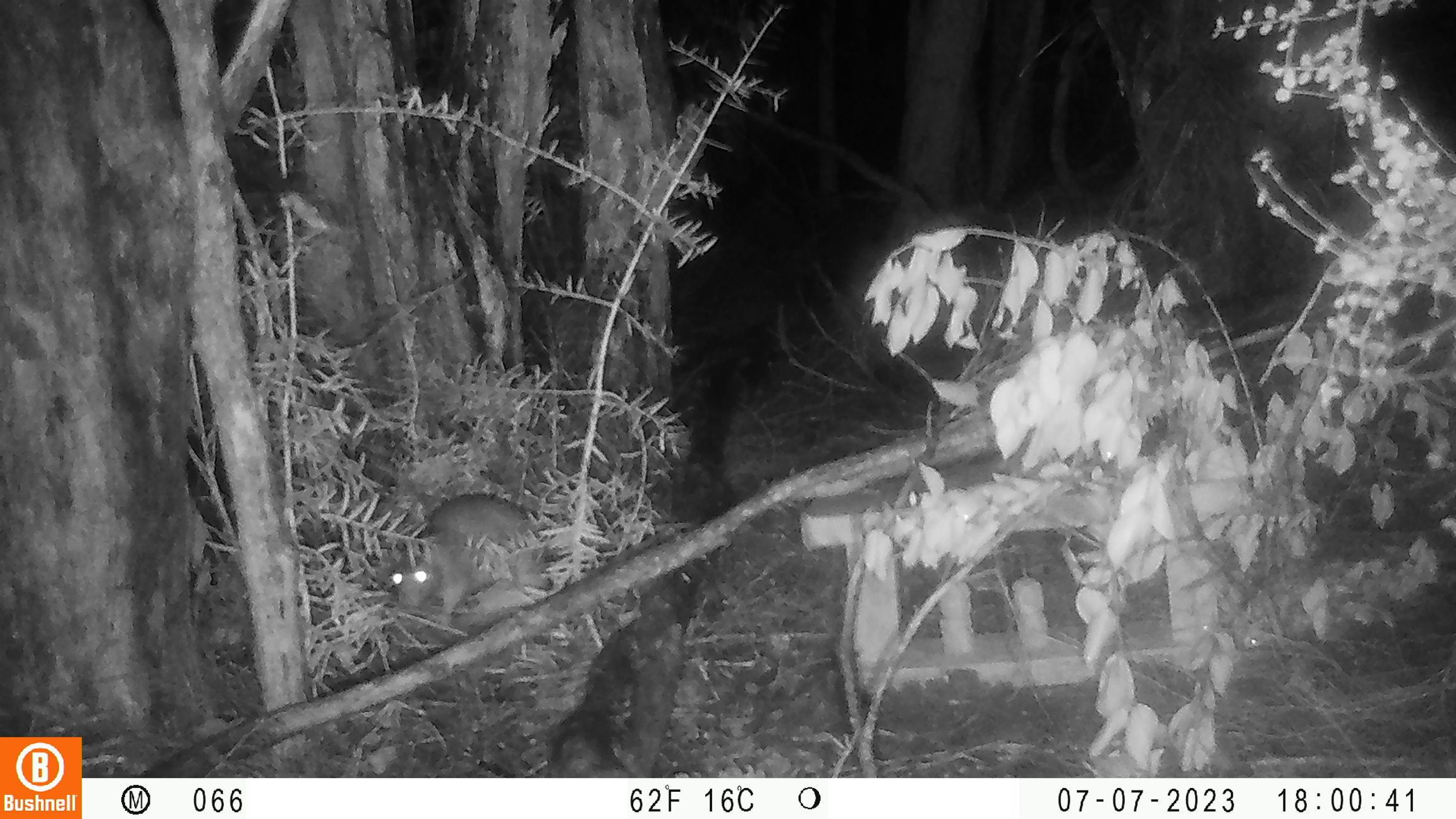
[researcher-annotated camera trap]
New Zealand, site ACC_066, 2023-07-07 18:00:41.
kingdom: Animalia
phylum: Chordata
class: Mammalia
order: Rodentia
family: Muridae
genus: Rattus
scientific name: Rattus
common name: rat